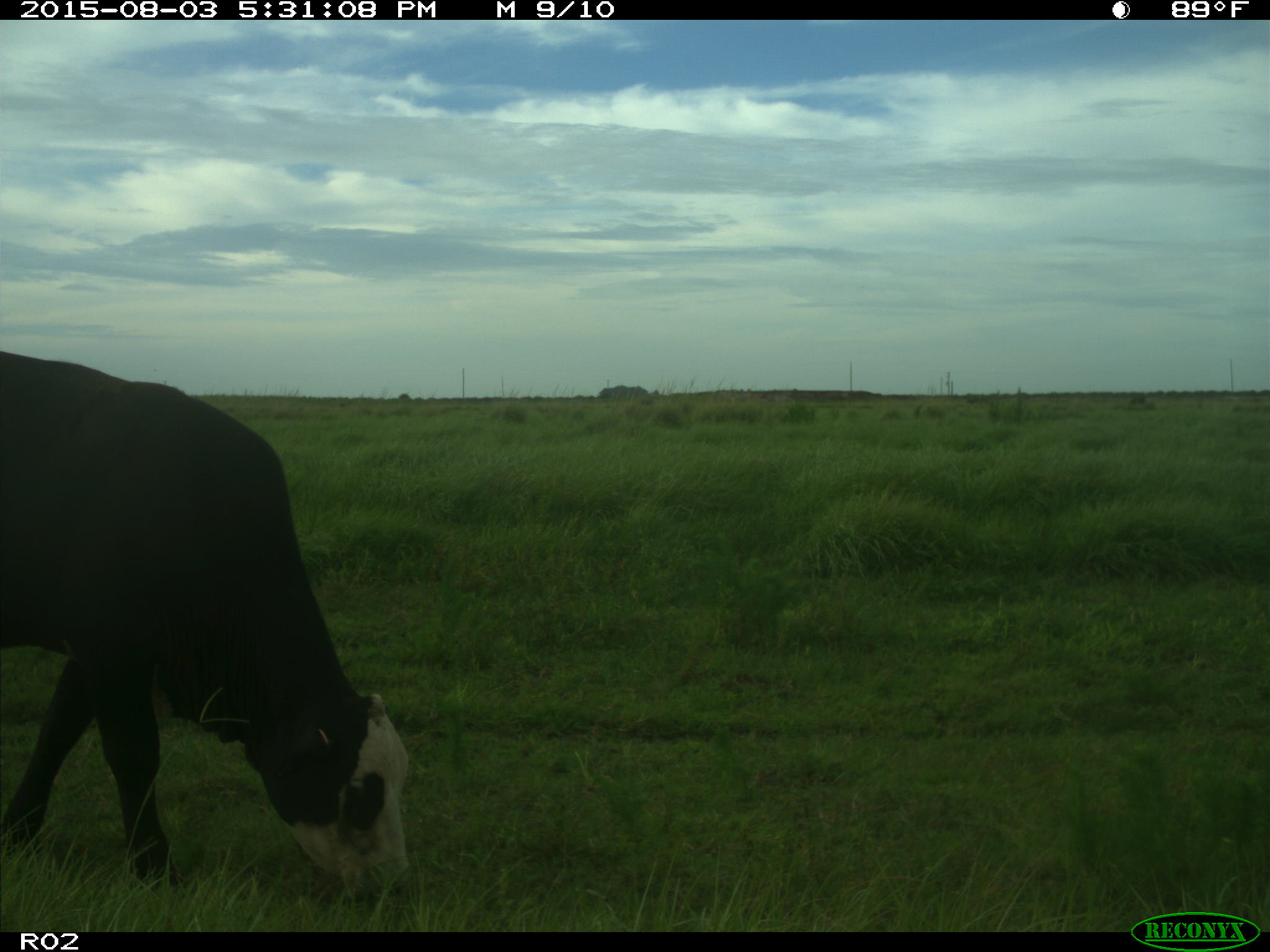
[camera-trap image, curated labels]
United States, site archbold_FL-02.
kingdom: Animalia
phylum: Chordata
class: Mammalia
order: Artiodactyla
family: Bovidae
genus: Bos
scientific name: Bos taurus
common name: domestic cow